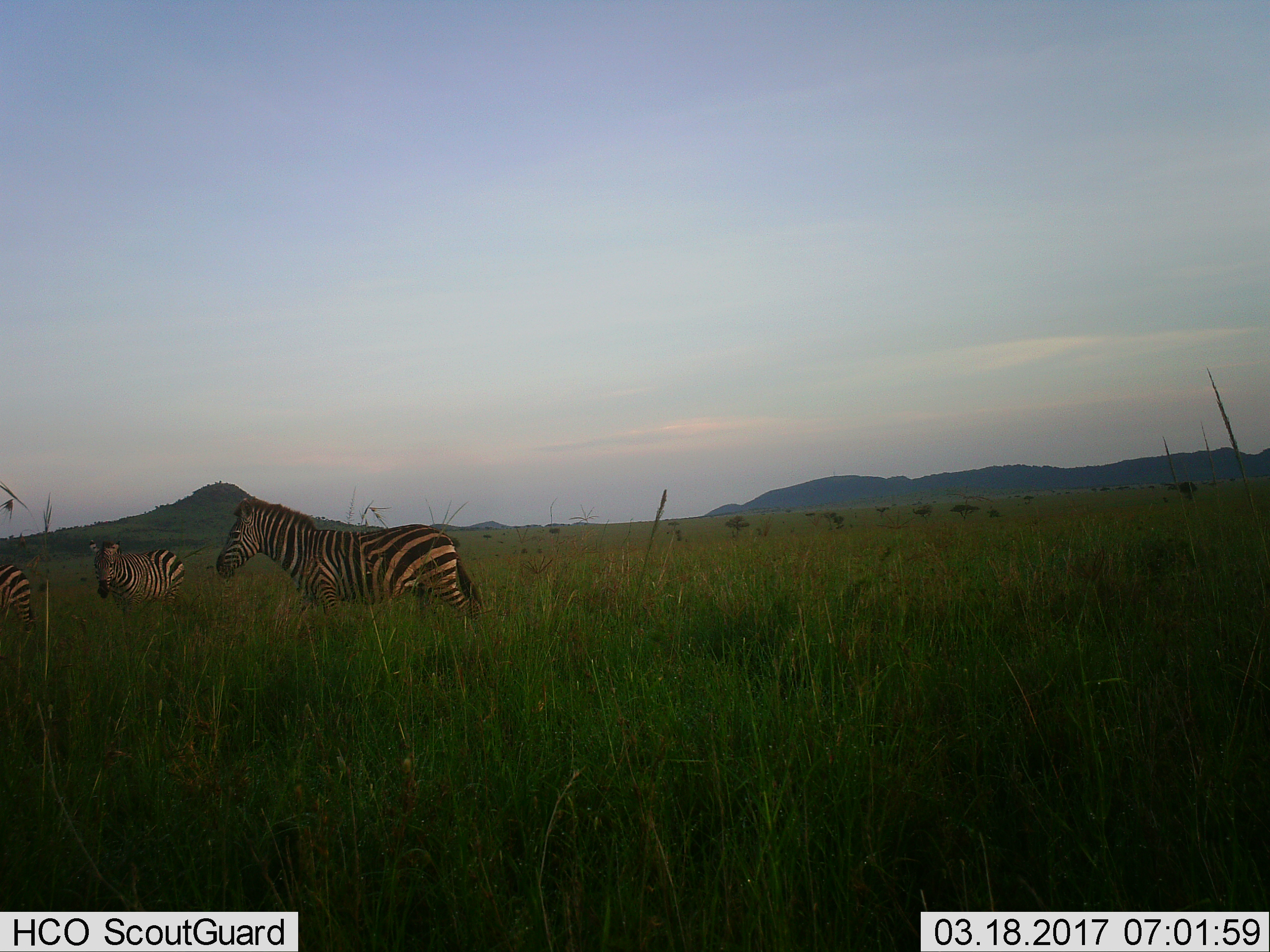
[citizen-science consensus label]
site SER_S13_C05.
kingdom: Animalia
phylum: Chordata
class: Mammalia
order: Perissodactyla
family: Equidae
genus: Equus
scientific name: Equus quagga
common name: plains zebra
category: zebraplains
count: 3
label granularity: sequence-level